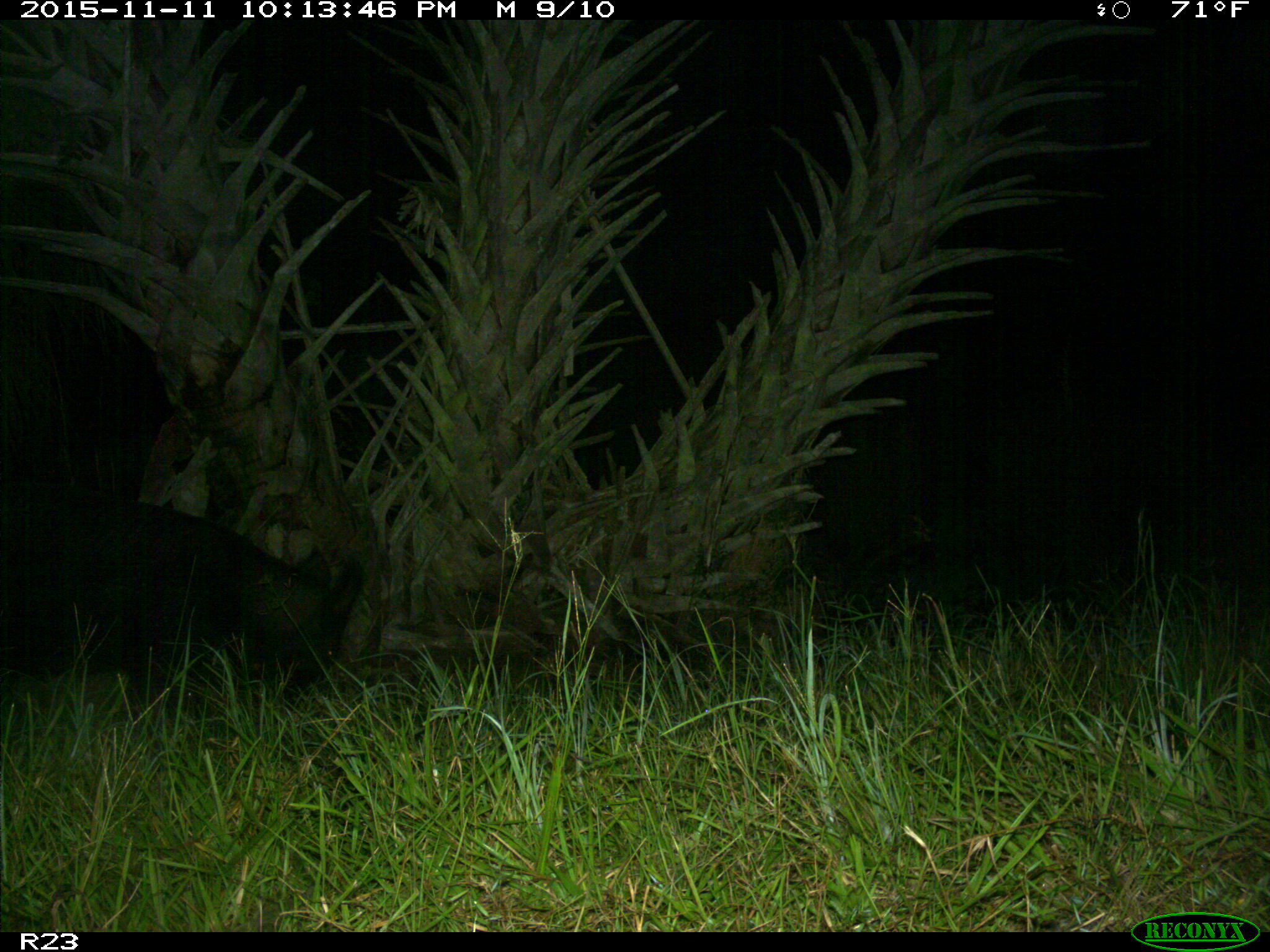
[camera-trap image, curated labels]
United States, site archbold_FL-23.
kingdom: Animalia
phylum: Chordata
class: Mammalia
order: Artiodactyla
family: Suidae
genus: Sus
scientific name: Sus scrofa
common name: wild boar